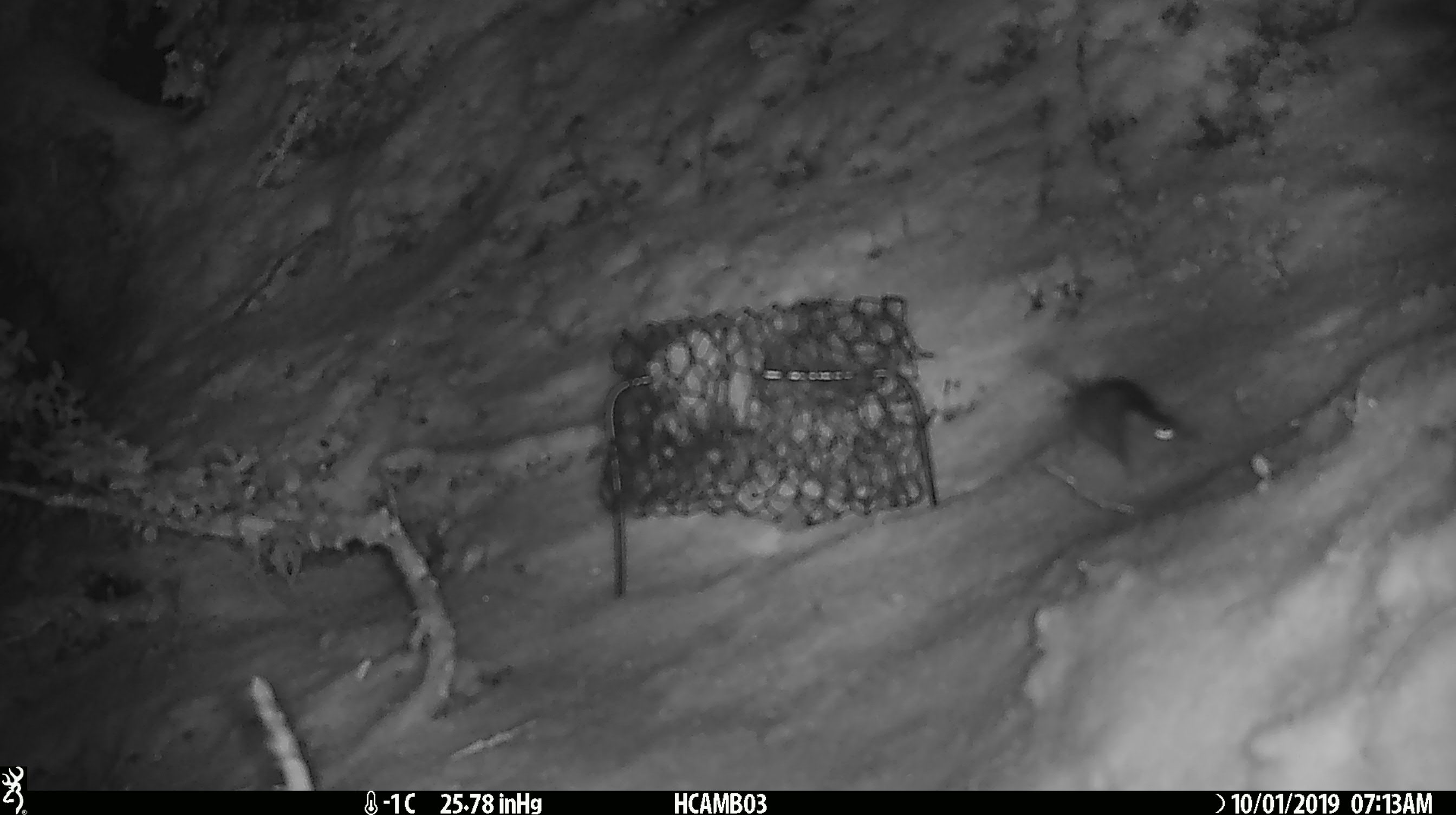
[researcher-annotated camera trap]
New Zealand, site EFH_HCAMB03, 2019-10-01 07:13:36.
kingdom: Animalia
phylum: Chordata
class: Mammalia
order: Rodentia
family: Muridae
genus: Mus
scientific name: Mus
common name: mouse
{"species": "mouse (Mus)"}